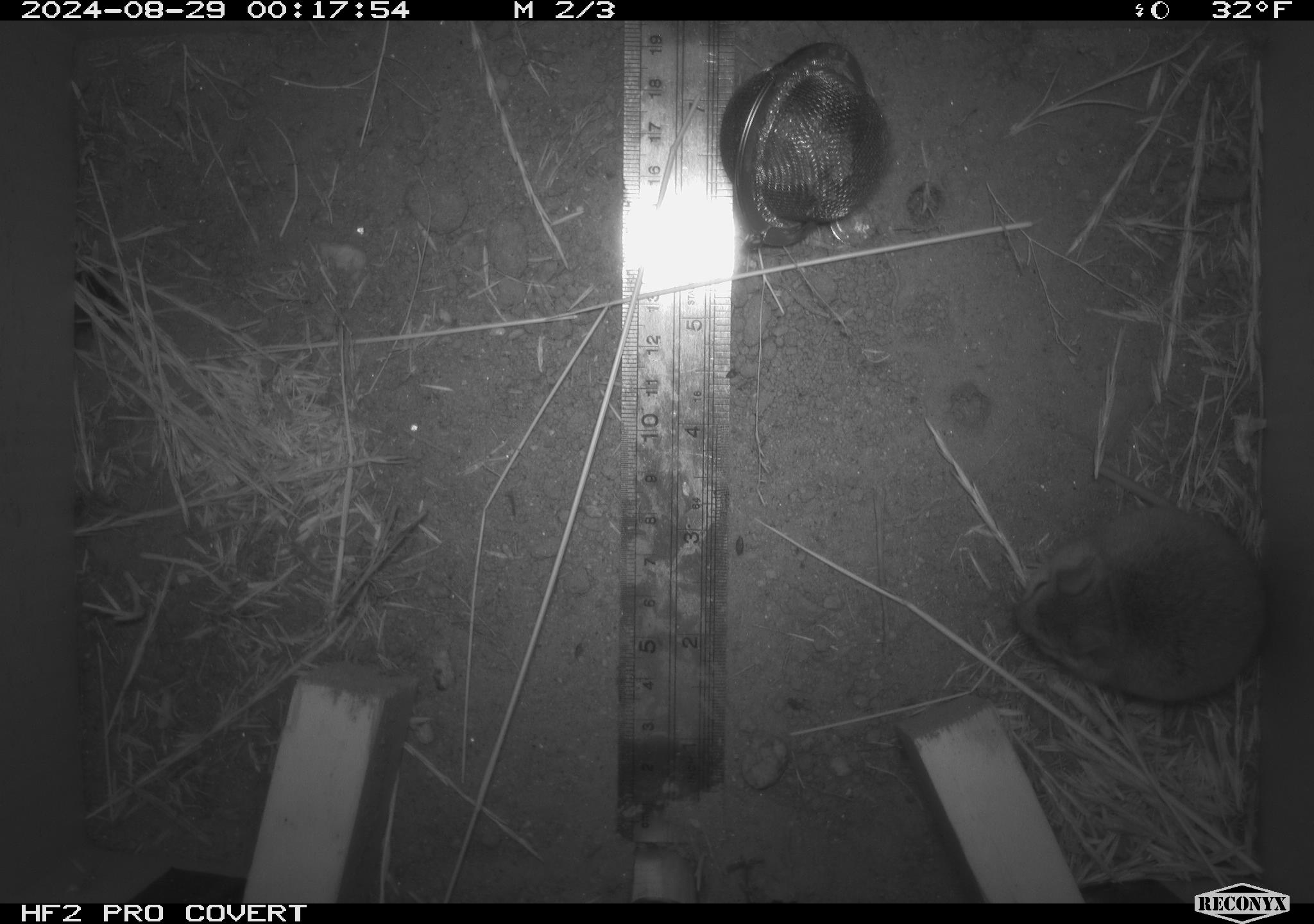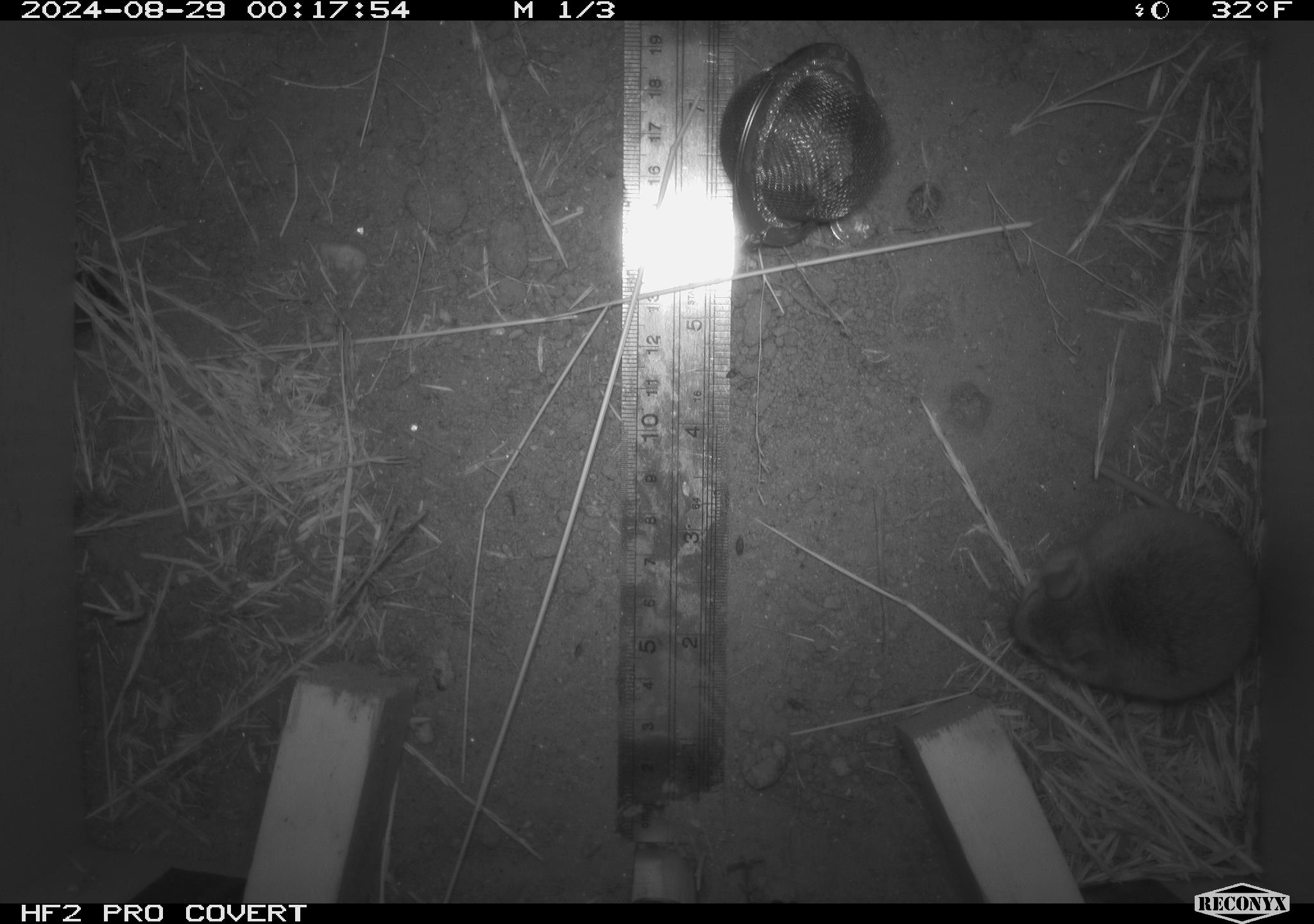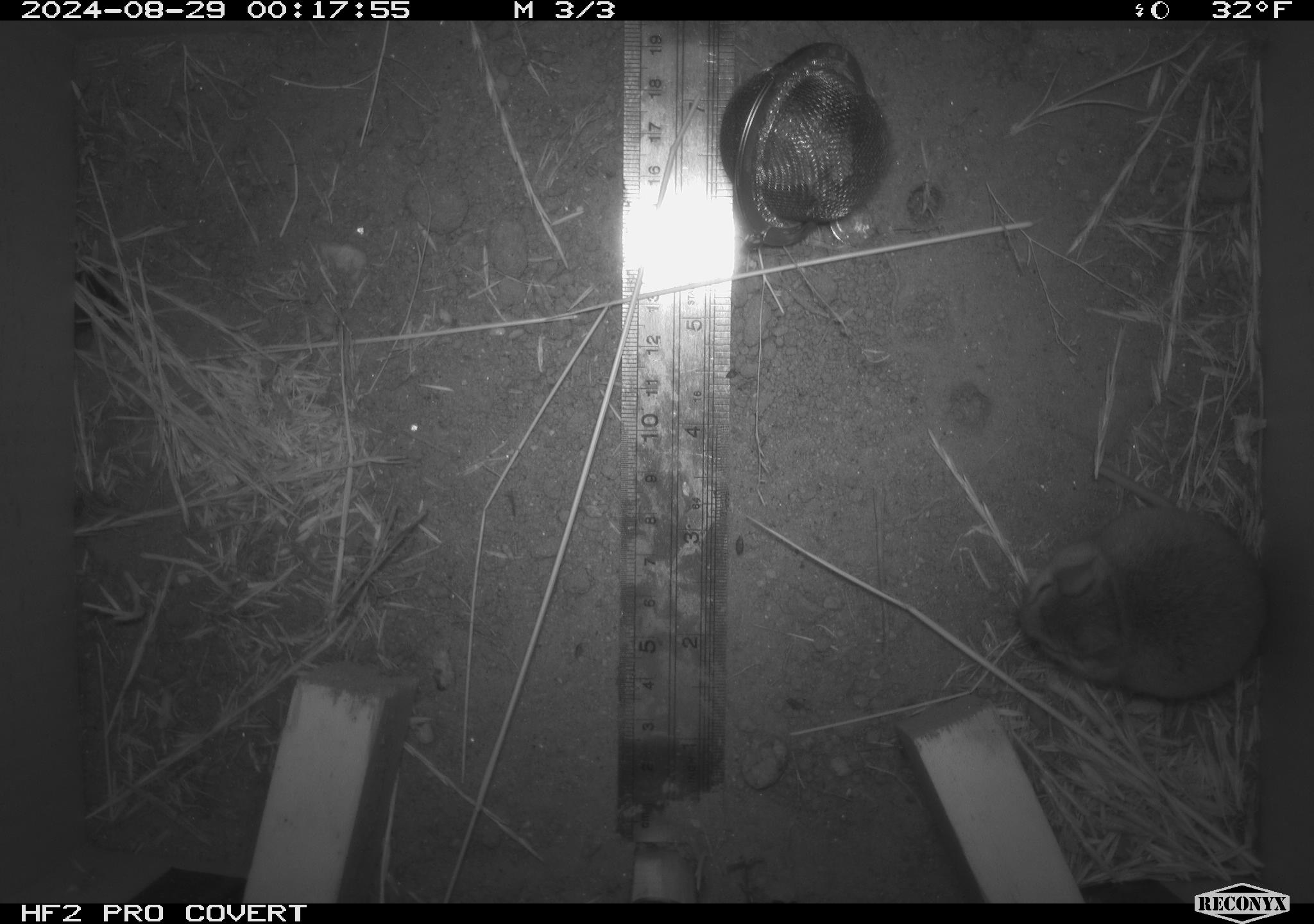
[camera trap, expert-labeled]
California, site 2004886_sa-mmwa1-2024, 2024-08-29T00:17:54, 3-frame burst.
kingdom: Animalia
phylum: Chordata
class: Mammalia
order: Rodentia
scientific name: Rodentia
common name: mouse species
Mouse species (Rodentia).